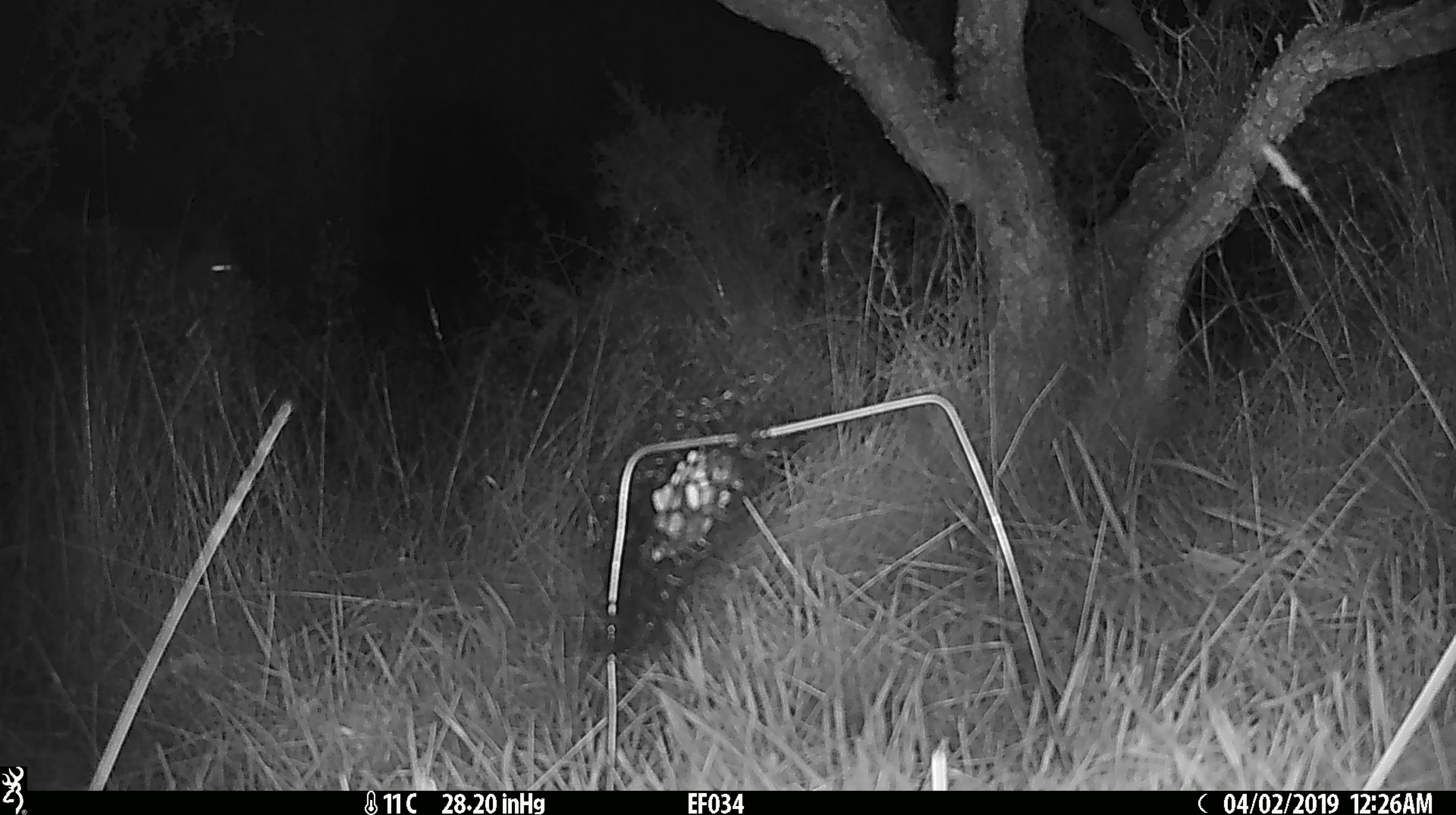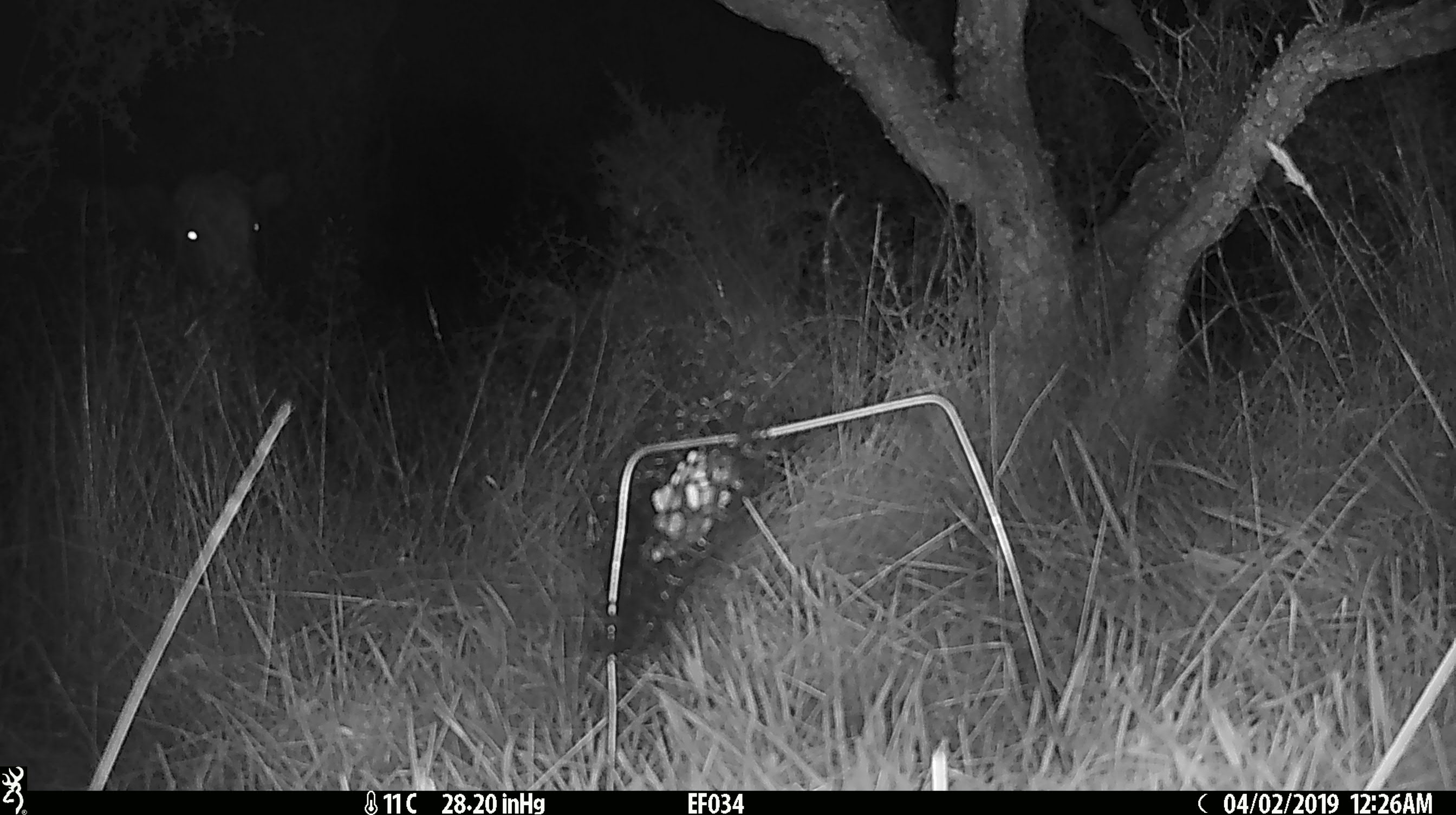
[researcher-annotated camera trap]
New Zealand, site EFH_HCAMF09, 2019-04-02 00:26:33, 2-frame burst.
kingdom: Animalia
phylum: Chordata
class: Mammalia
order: Artiodactyla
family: Bovidae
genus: Bos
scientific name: Bos taurus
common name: domestic cow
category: cow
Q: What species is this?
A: Cow (domestic cow) (Bos taurus).